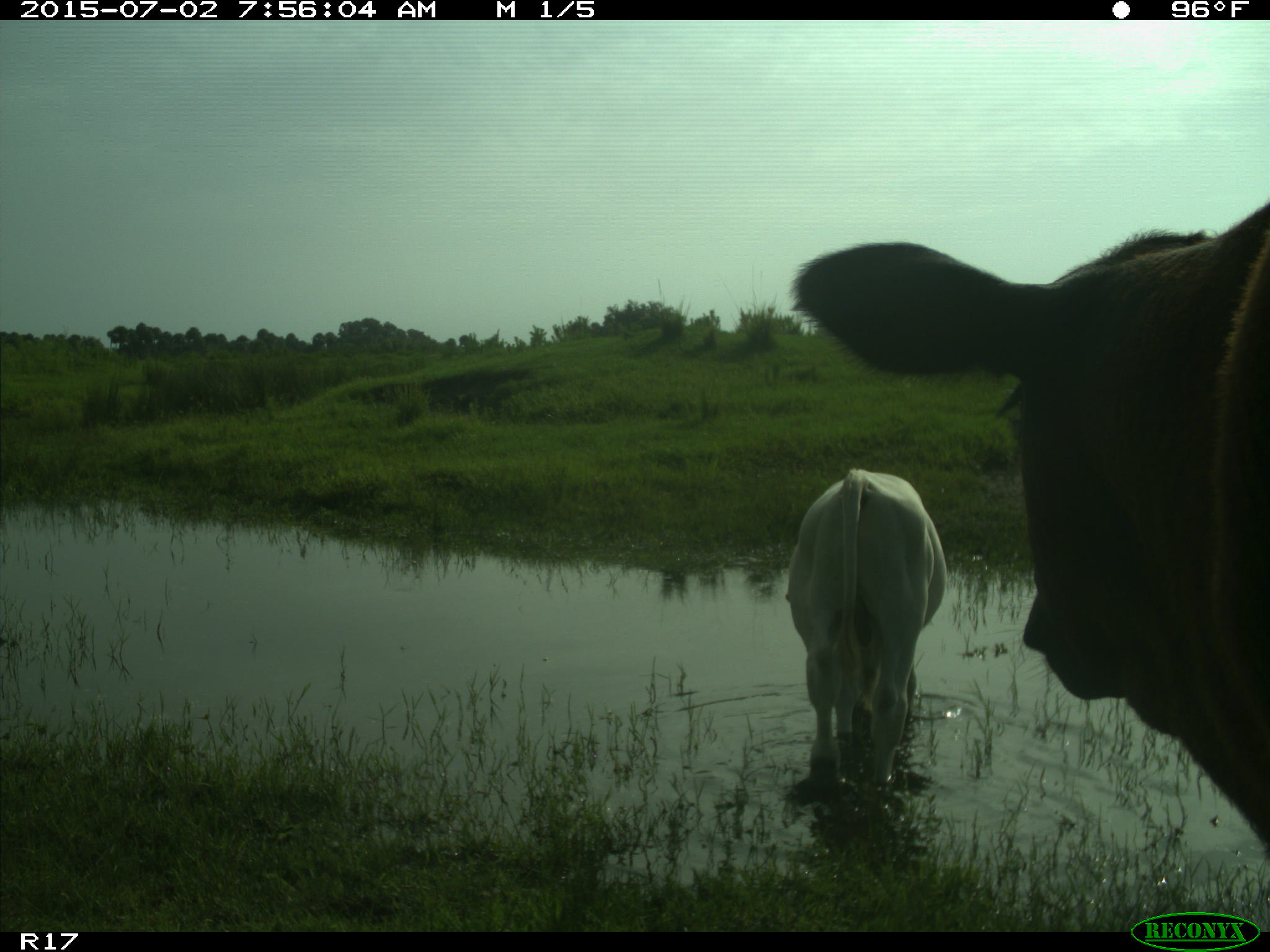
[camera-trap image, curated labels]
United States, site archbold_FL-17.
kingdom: Animalia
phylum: Chordata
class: Mammalia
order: Artiodactyla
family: Bovidae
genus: Bos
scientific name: Bos taurus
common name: domestic cow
Bos taurus (domestic cow).